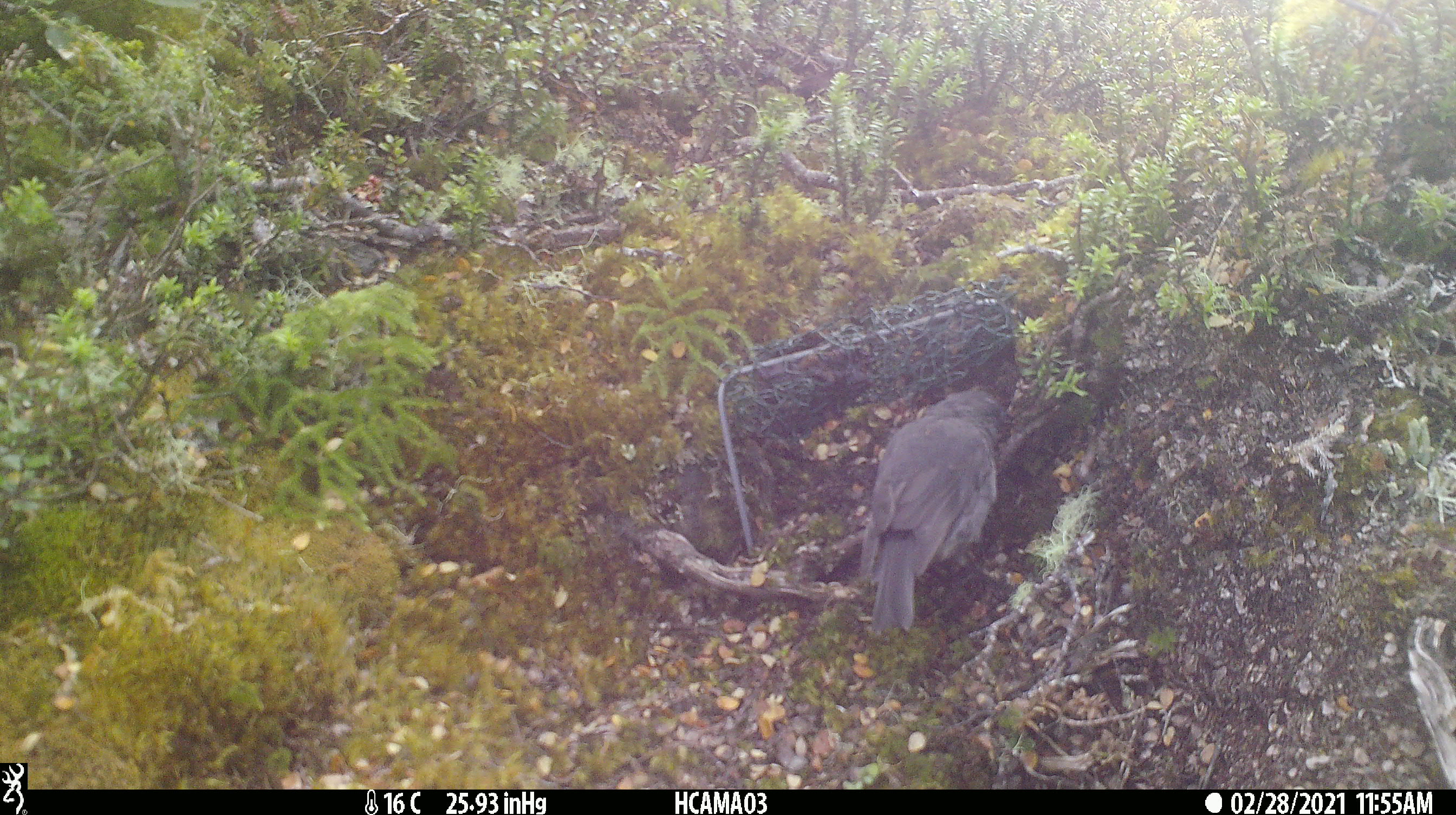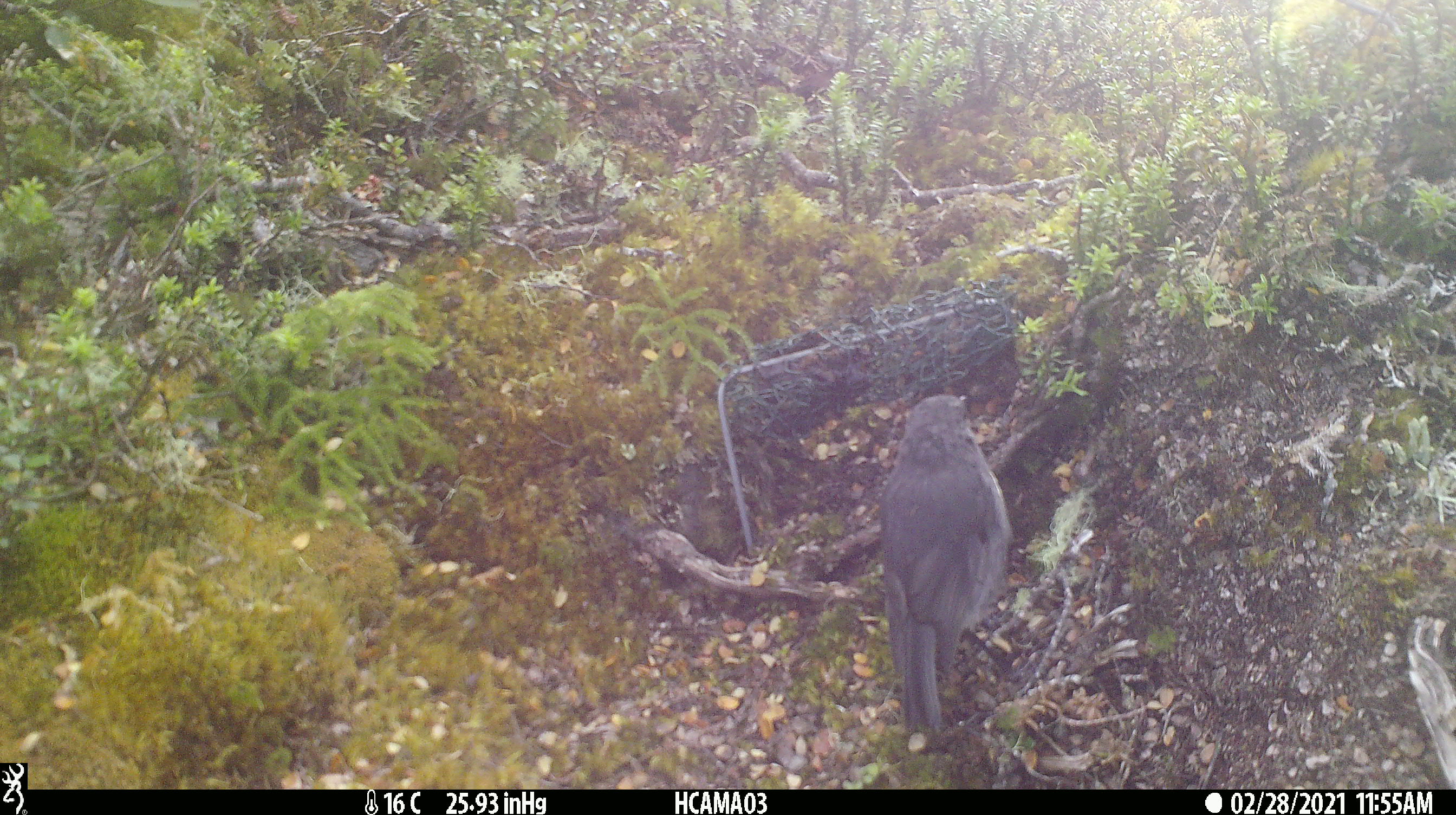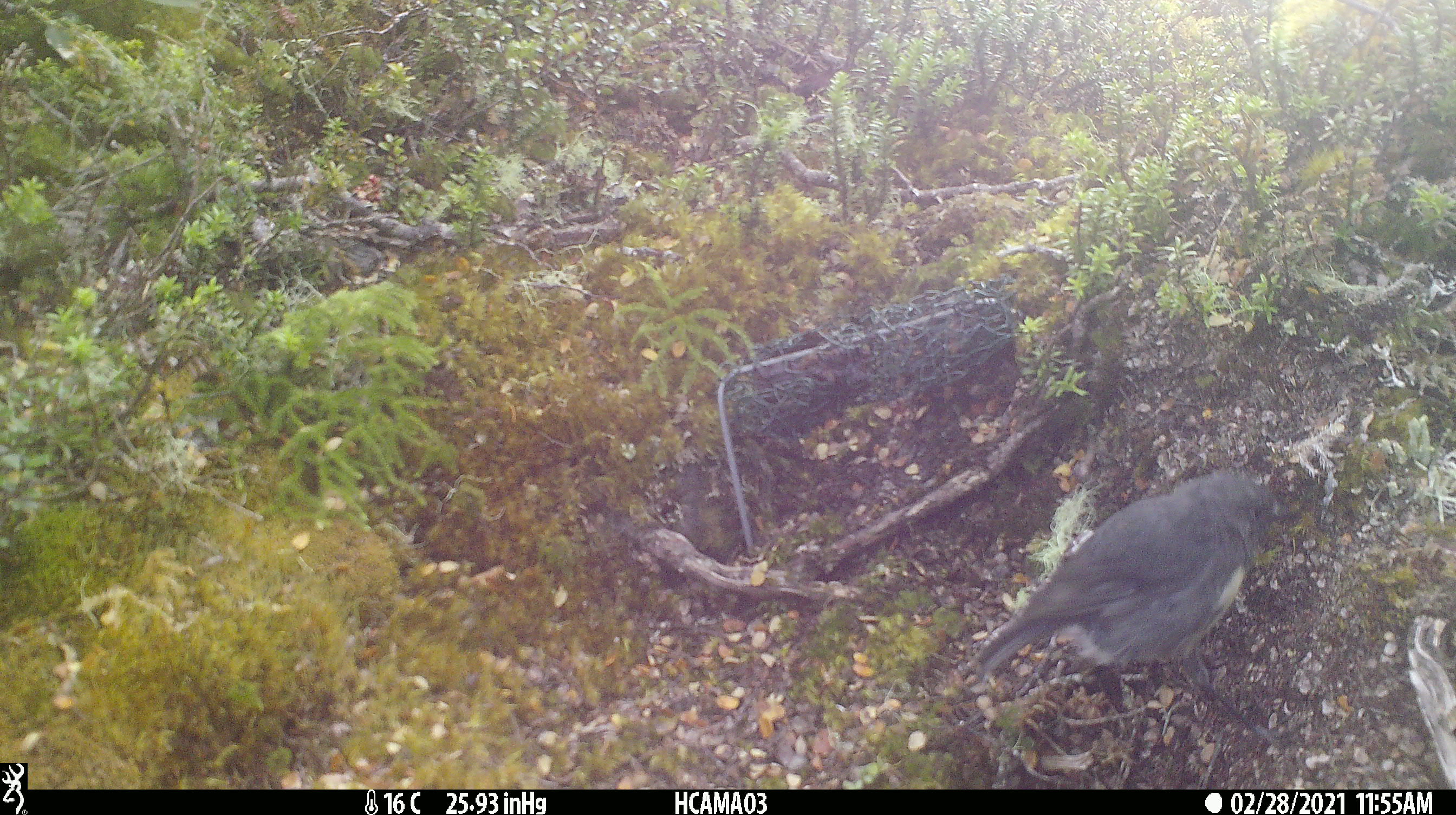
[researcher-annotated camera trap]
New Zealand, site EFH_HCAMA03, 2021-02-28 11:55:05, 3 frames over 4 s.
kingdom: Animalia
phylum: Chordata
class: Aves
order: Passeriformes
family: Petroicidae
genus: Petroica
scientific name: Petroica australis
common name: new zealand robin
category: robin